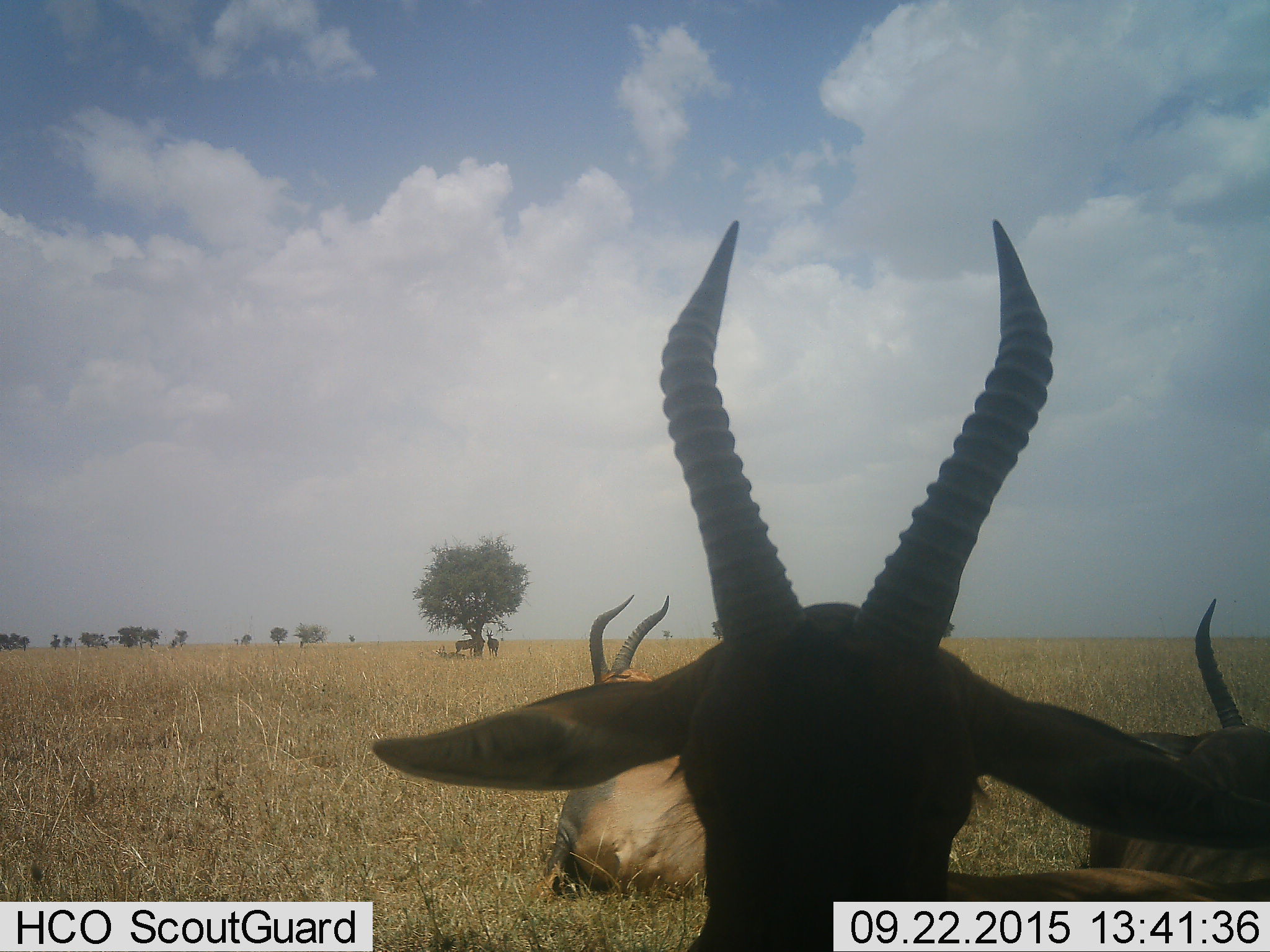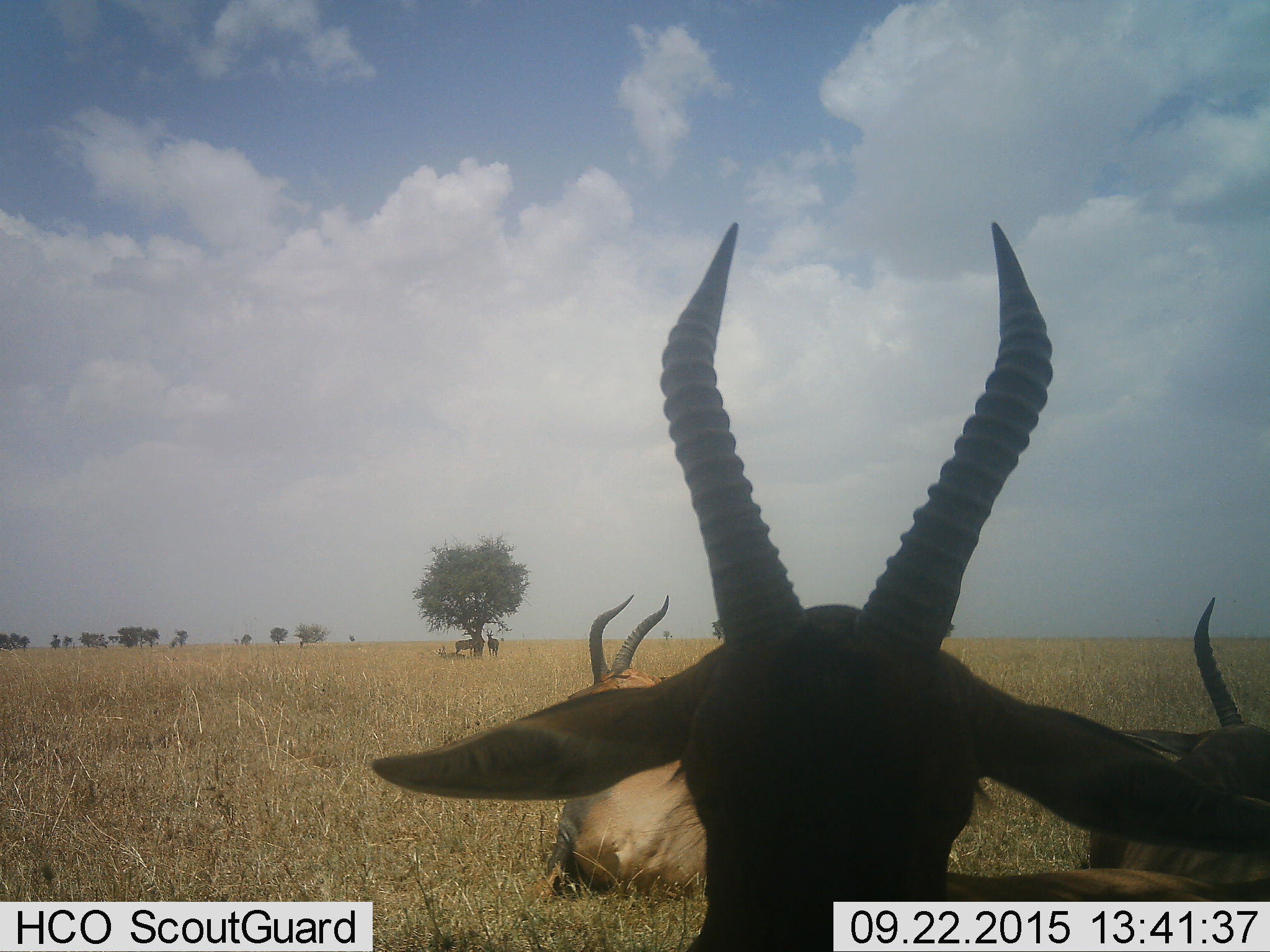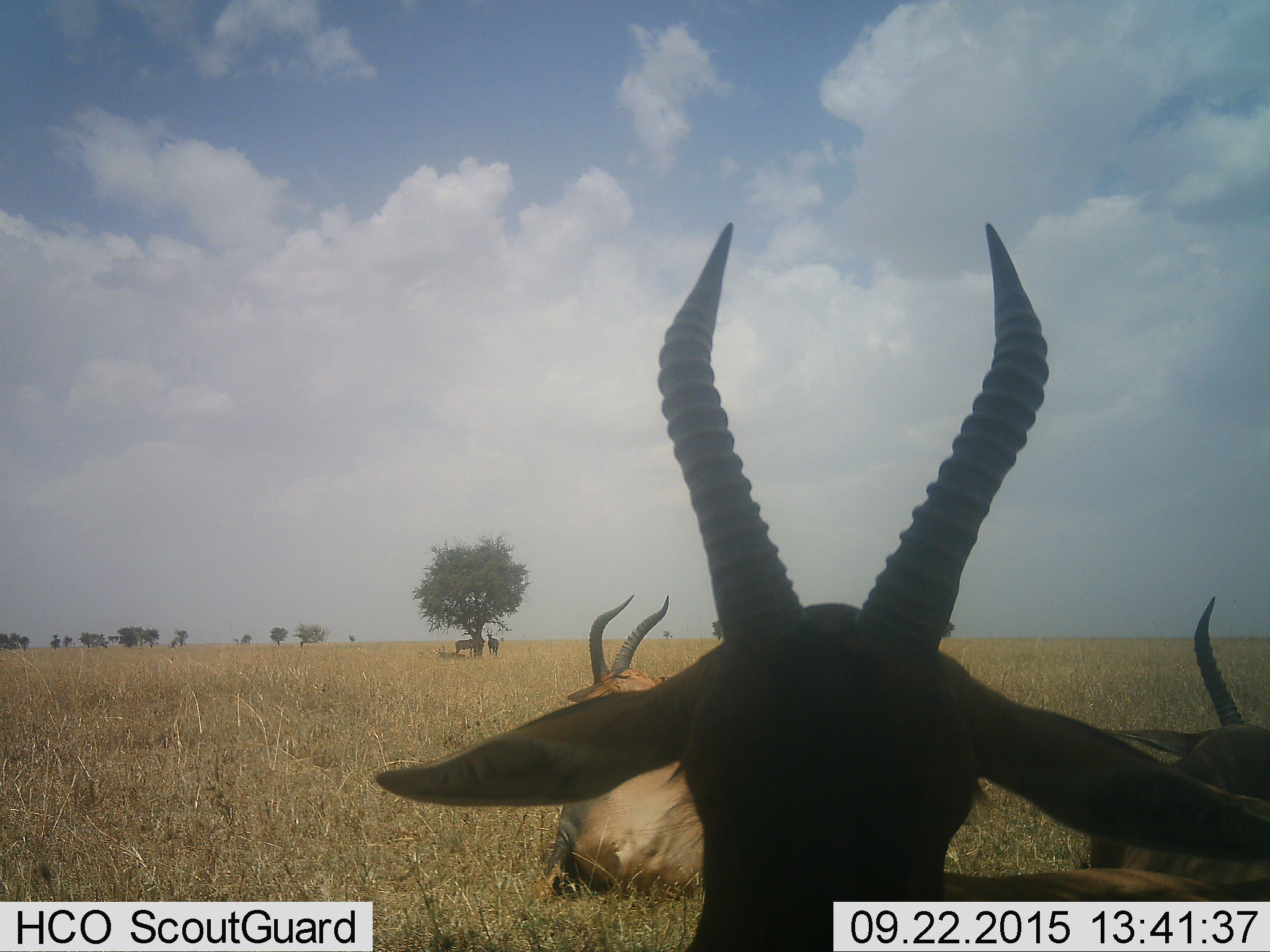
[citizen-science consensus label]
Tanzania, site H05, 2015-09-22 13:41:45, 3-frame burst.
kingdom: Animalia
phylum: Chordata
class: Mammalia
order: Artiodactyla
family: Bovidae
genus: Damaliscus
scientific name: Damaliscus lunatus jimela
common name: topi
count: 6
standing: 33%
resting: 100%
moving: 0%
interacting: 0%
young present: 0%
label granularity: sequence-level